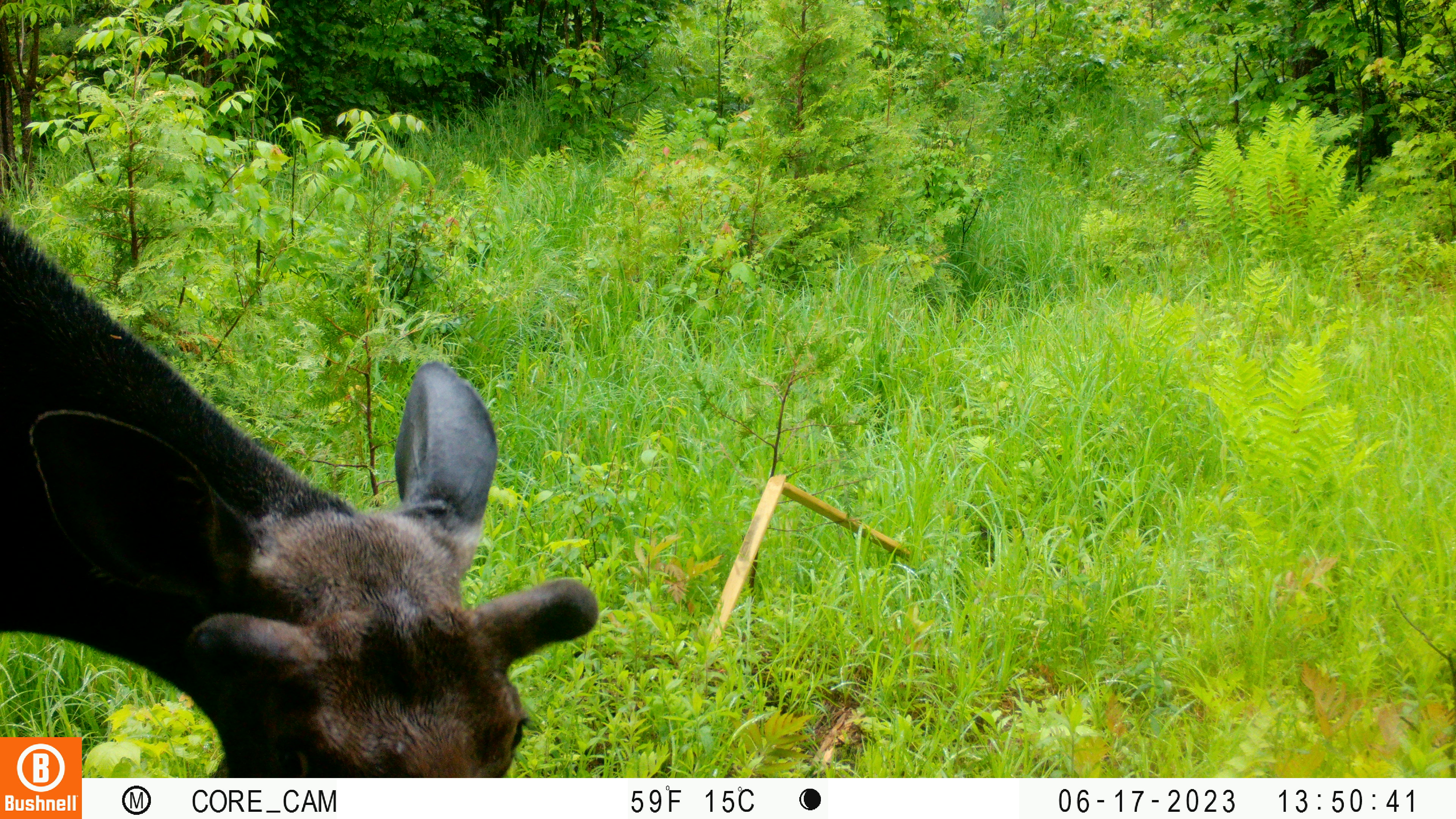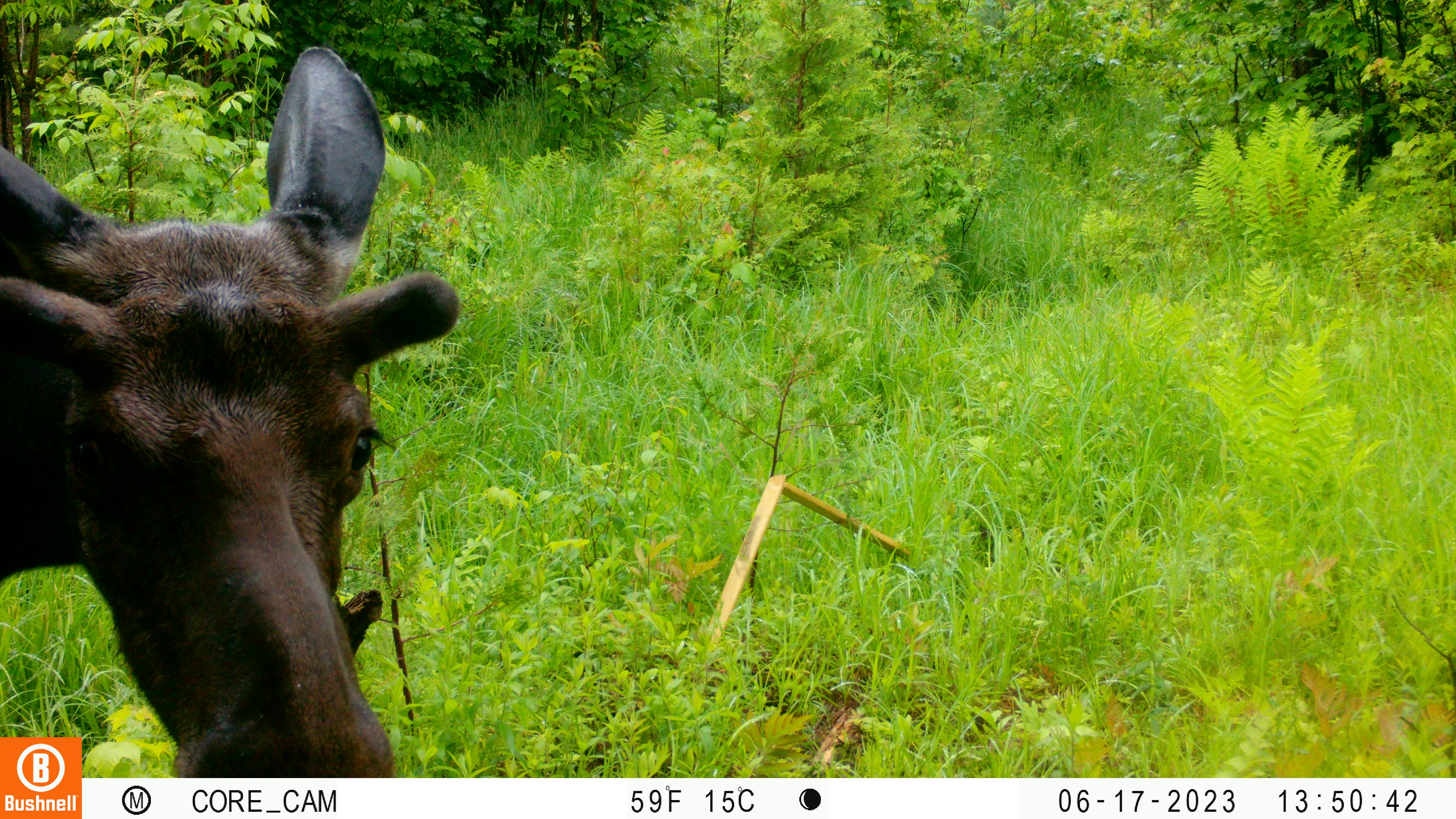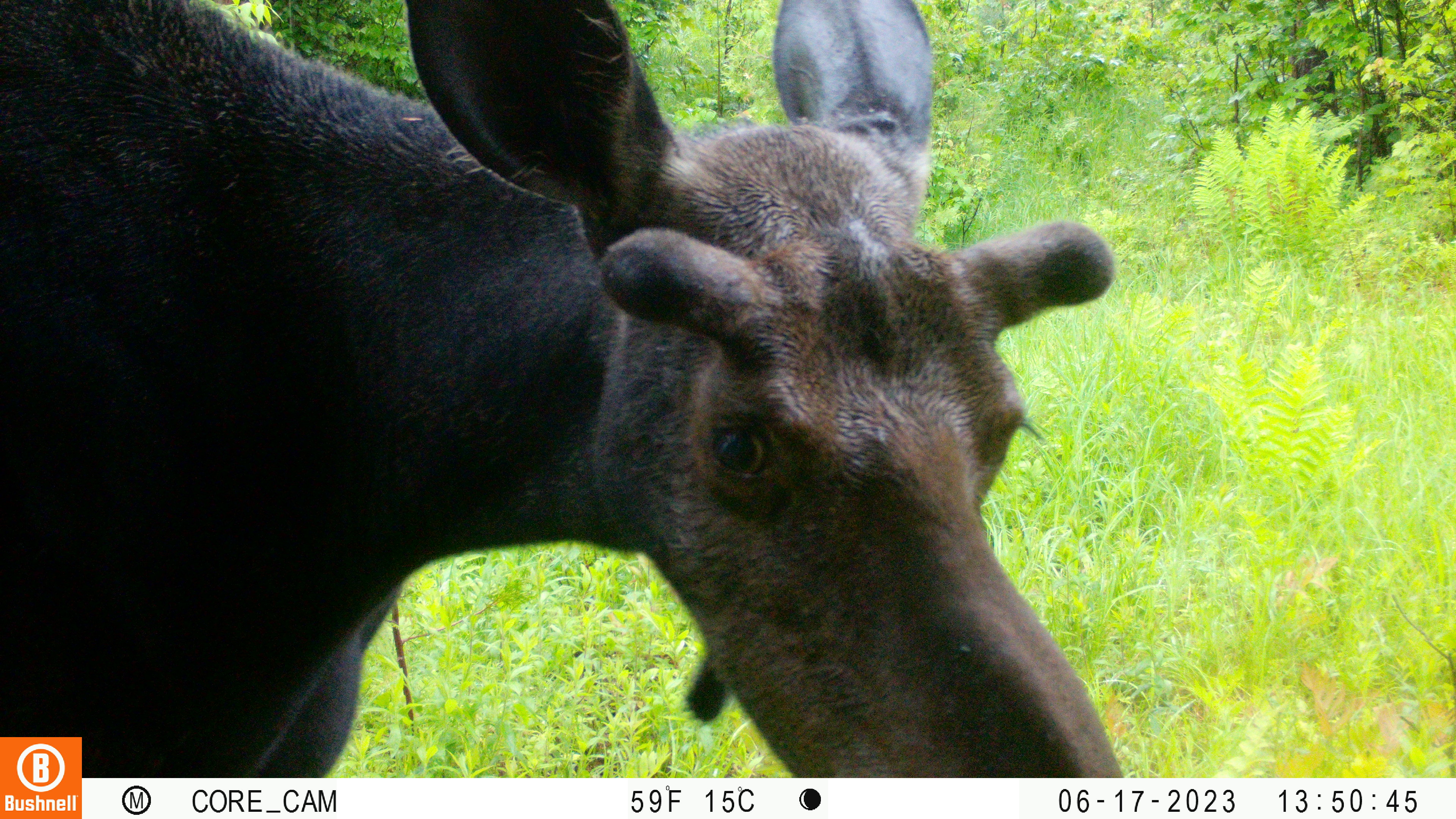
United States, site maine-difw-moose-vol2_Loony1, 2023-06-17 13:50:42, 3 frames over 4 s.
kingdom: Animalia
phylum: Chordata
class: Mammalia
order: Artiodactyla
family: Cervidae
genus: Alces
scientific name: Alces alces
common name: moose